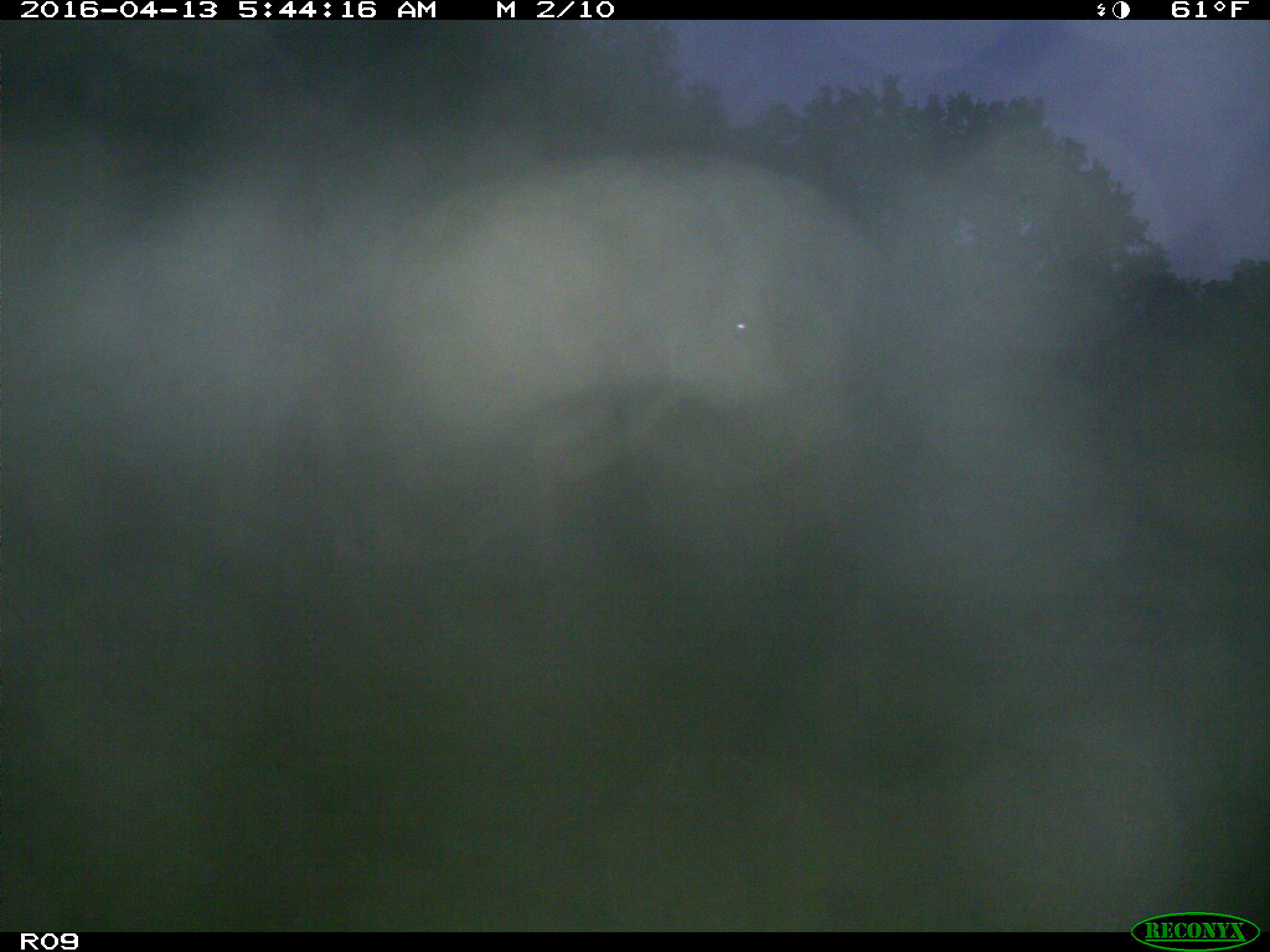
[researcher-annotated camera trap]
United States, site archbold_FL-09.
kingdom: Animalia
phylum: Chordata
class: Mammalia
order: Artiodactyla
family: Bovidae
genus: Bos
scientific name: Bos taurus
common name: domestic cow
Bos taurus (domestic cow).